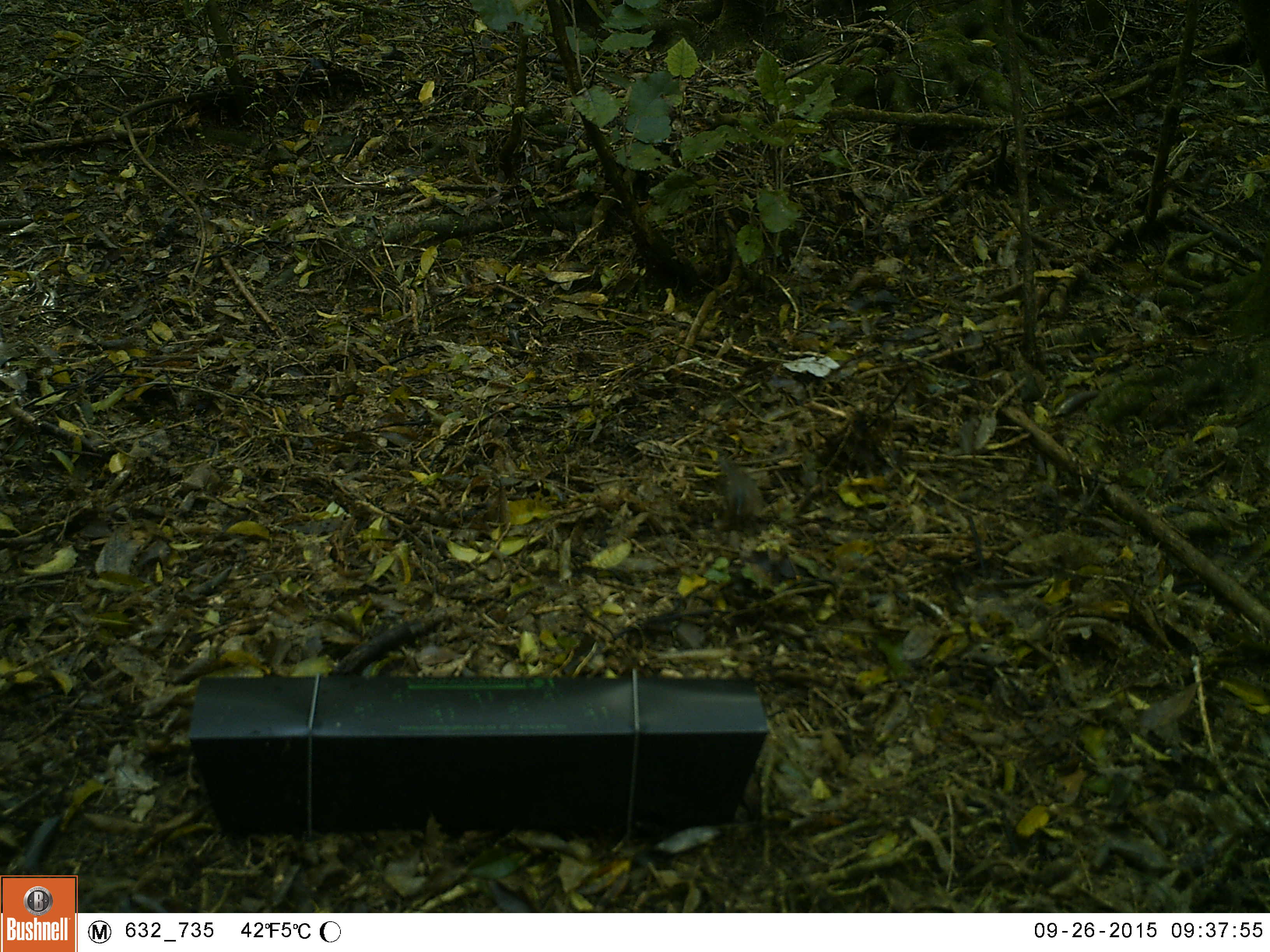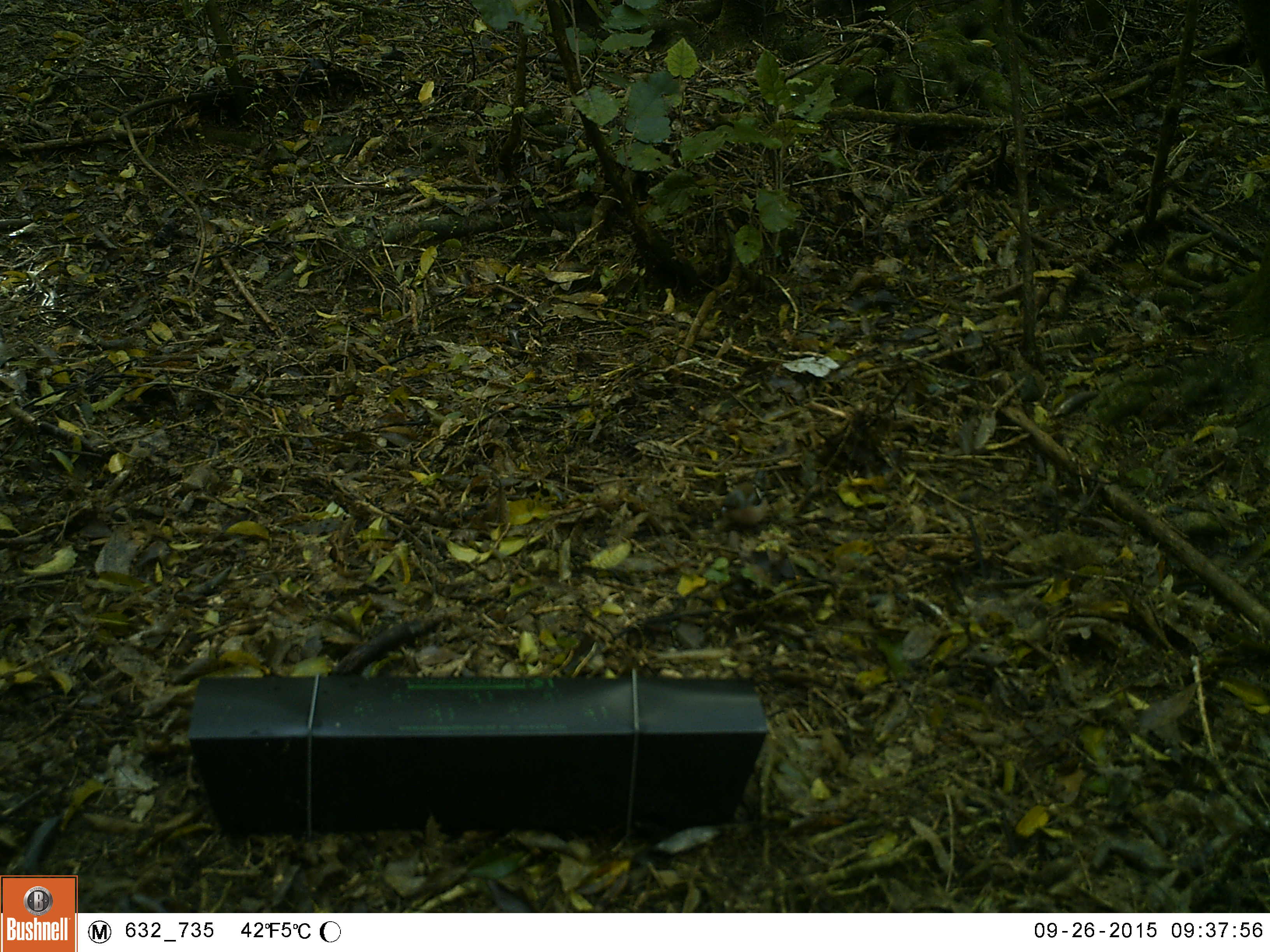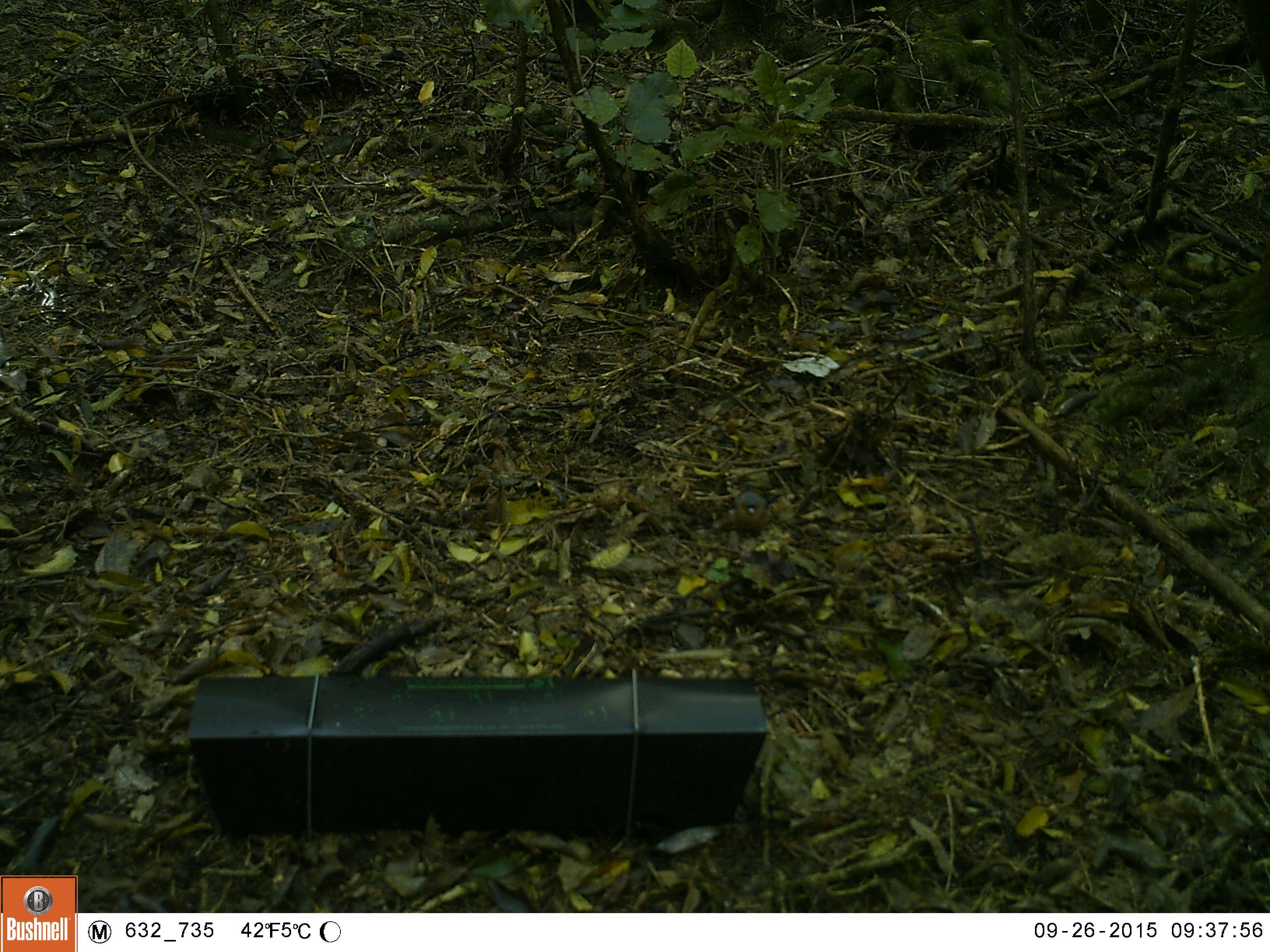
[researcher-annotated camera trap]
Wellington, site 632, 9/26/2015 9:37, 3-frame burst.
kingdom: Animalia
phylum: Chordata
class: Aves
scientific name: Aves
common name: bird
Bird (Aves).